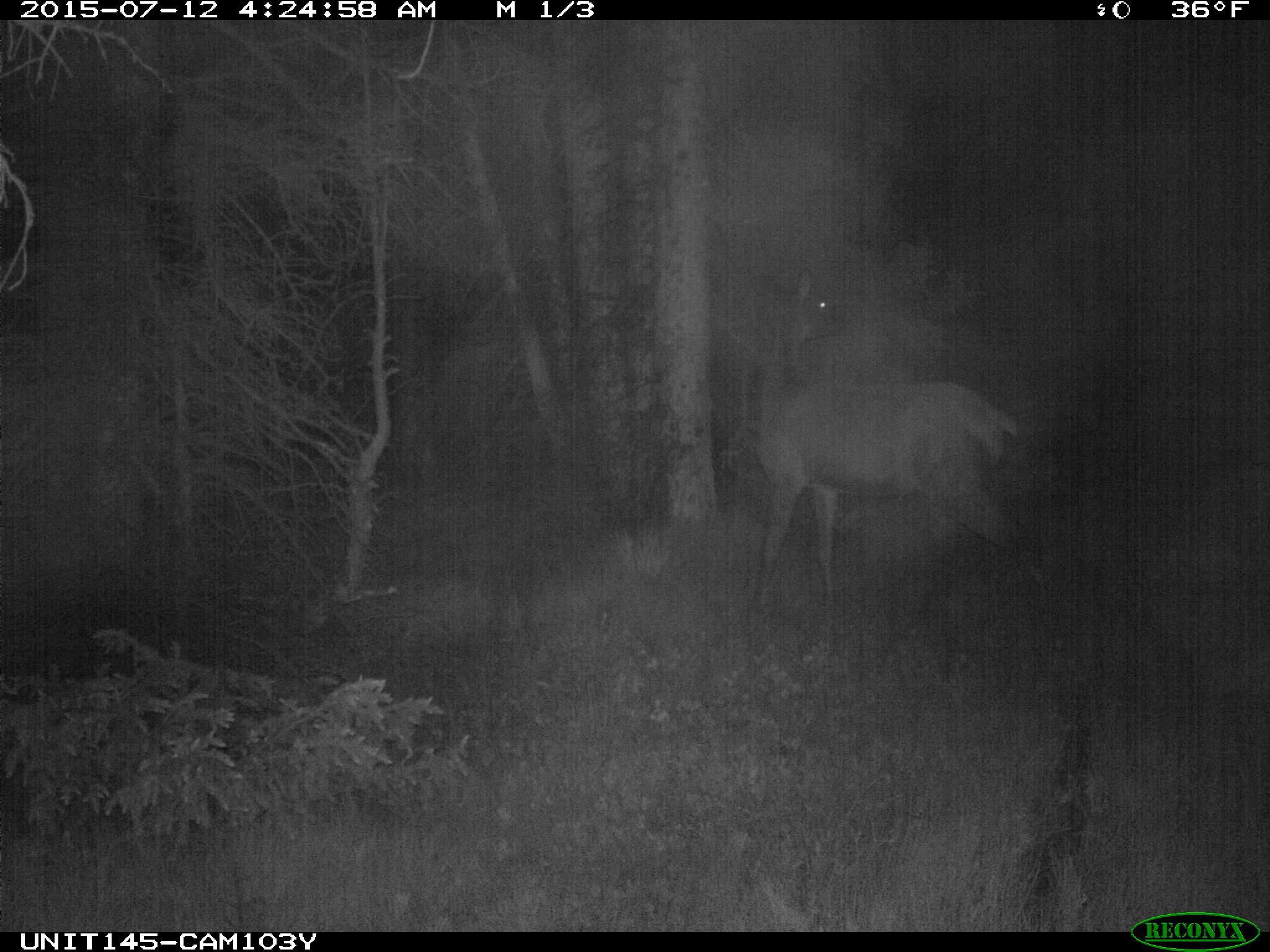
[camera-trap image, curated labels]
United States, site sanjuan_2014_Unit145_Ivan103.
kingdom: Animalia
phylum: Chordata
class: Mammalia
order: Artiodactyla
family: Cervidae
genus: Cervus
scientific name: Cervus elaphus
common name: red deer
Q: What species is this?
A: Cervus elaphus (red deer).